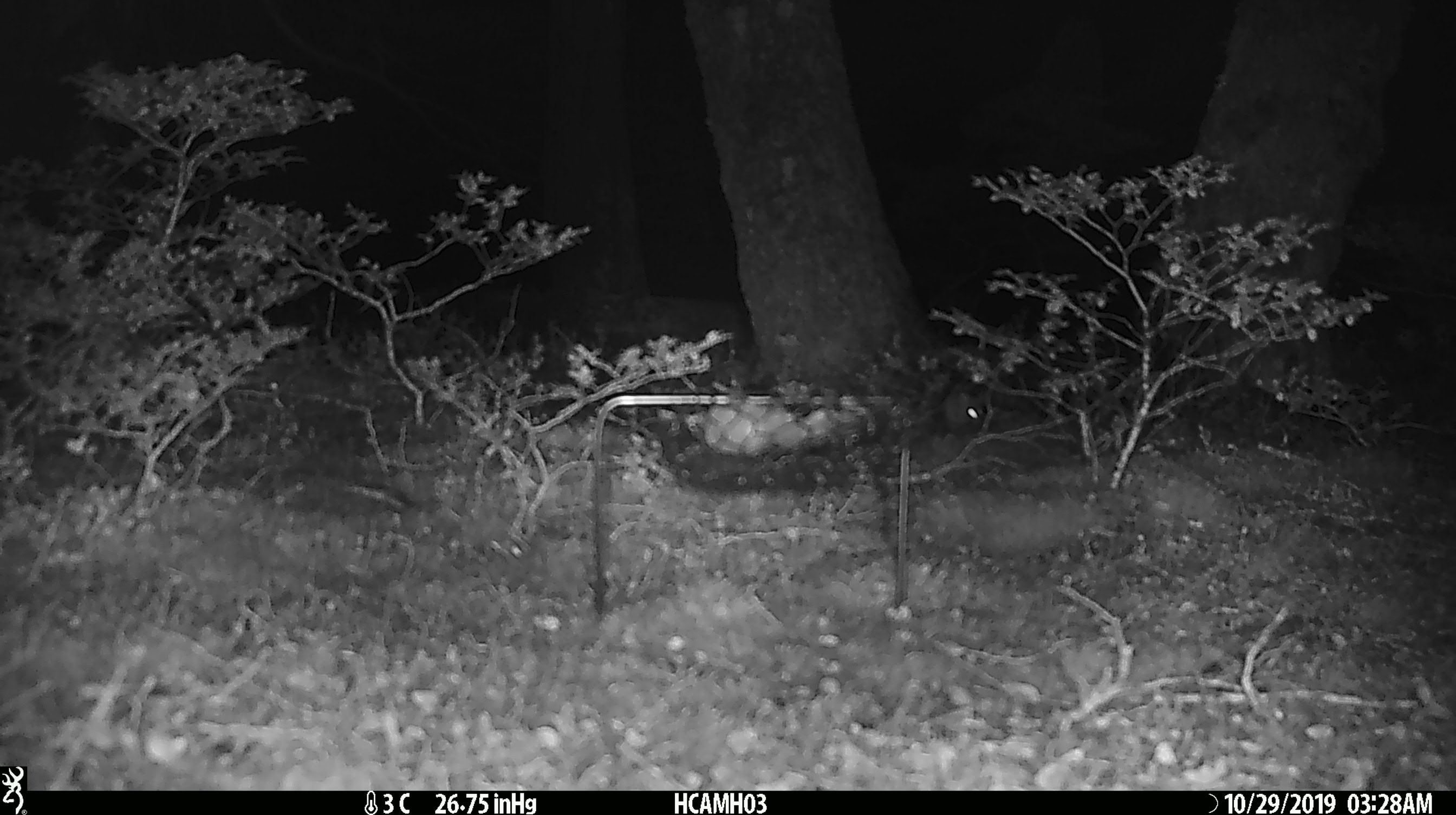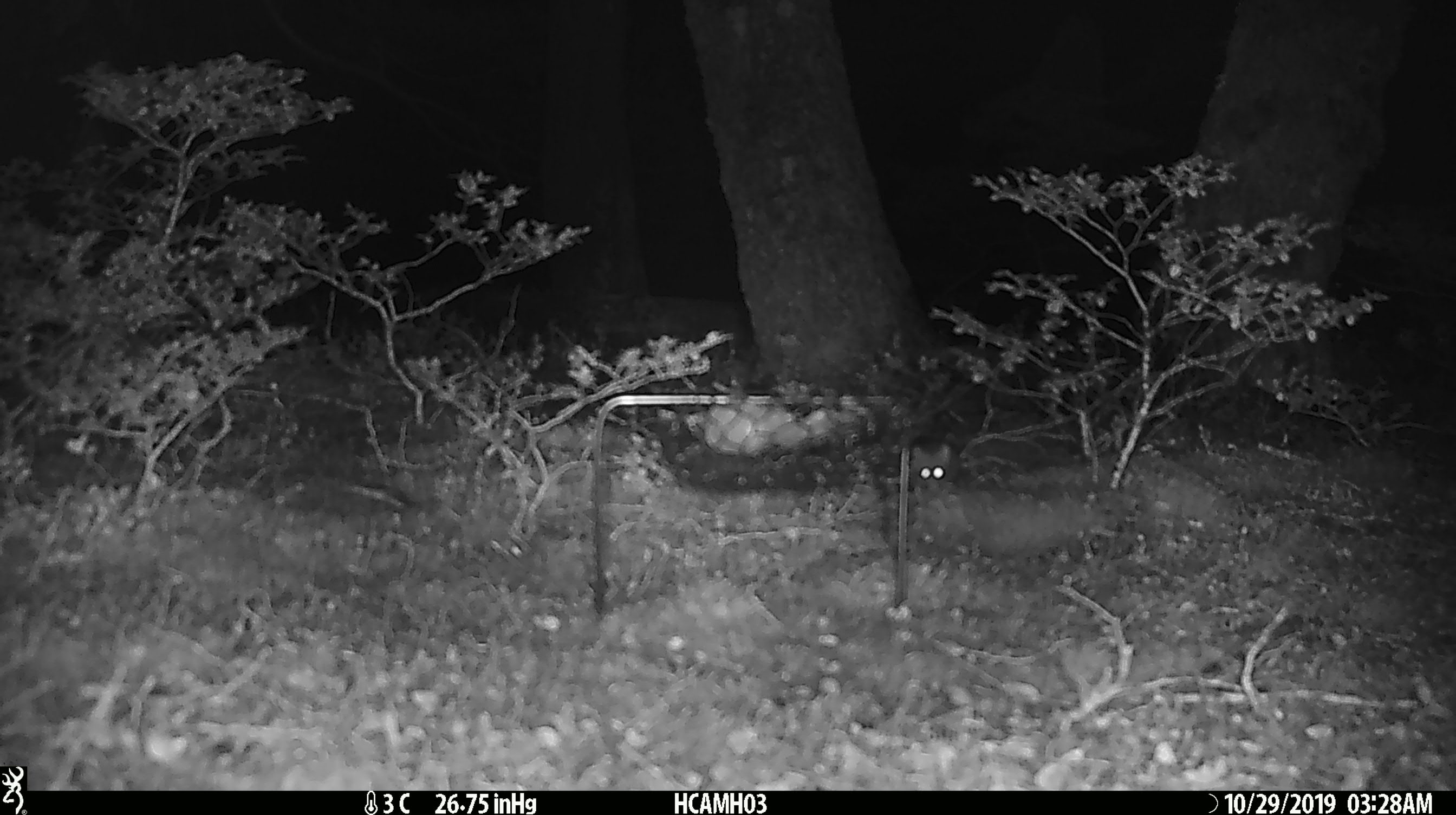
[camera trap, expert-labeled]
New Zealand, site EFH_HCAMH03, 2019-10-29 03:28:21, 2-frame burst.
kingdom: Animalia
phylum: Chordata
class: Mammalia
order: Rodentia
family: Muridae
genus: Mus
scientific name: Mus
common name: mouse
Mouse (Mus).